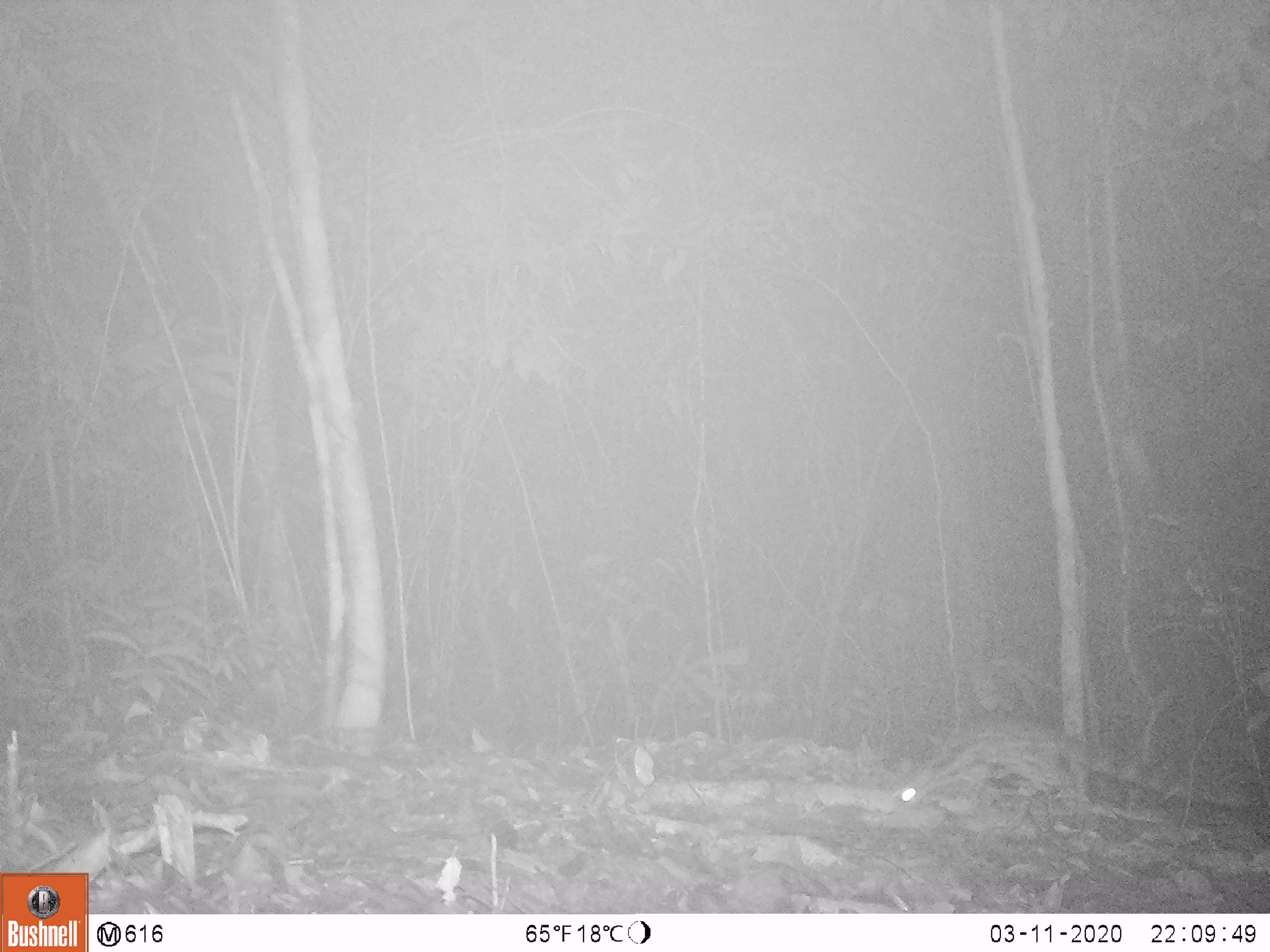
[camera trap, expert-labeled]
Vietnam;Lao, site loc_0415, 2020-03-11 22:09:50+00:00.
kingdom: Animalia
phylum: Chordata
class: Mammalia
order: Carnivora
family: Prionodontidae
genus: Prionodon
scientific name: Prionodon pardicolor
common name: spotted linsang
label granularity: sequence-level